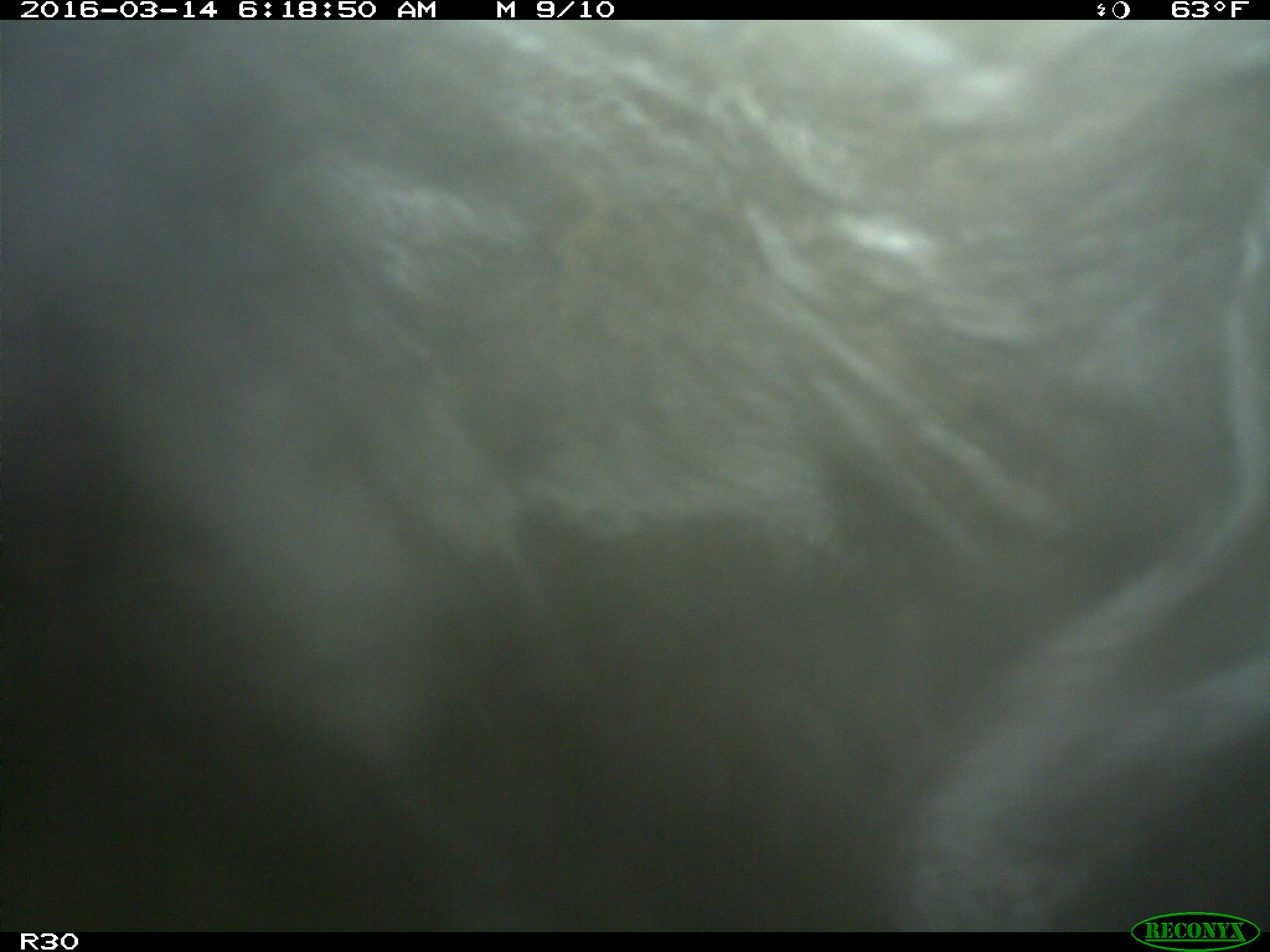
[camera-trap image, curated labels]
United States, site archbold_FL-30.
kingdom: Animalia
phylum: Chordata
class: Mammalia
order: Artiodactyla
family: Bovidae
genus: Bos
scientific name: Bos taurus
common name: domestic cow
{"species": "Bos taurus (domestic cow)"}